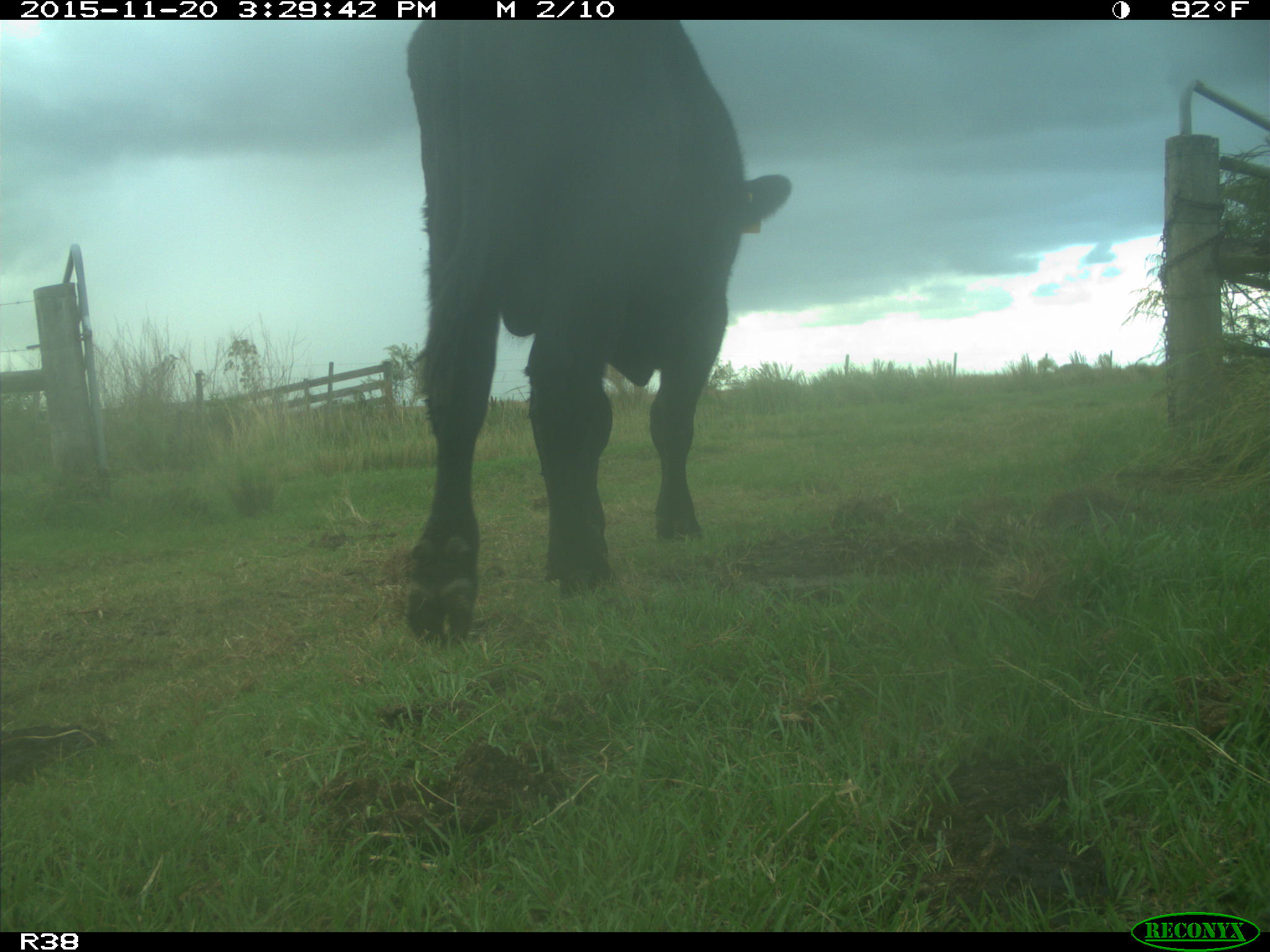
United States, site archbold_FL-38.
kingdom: Animalia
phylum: Chordata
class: Mammalia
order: Artiodactyla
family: Bovidae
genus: Bos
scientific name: Bos taurus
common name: domestic cow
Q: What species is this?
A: Bos taurus (domestic cow).